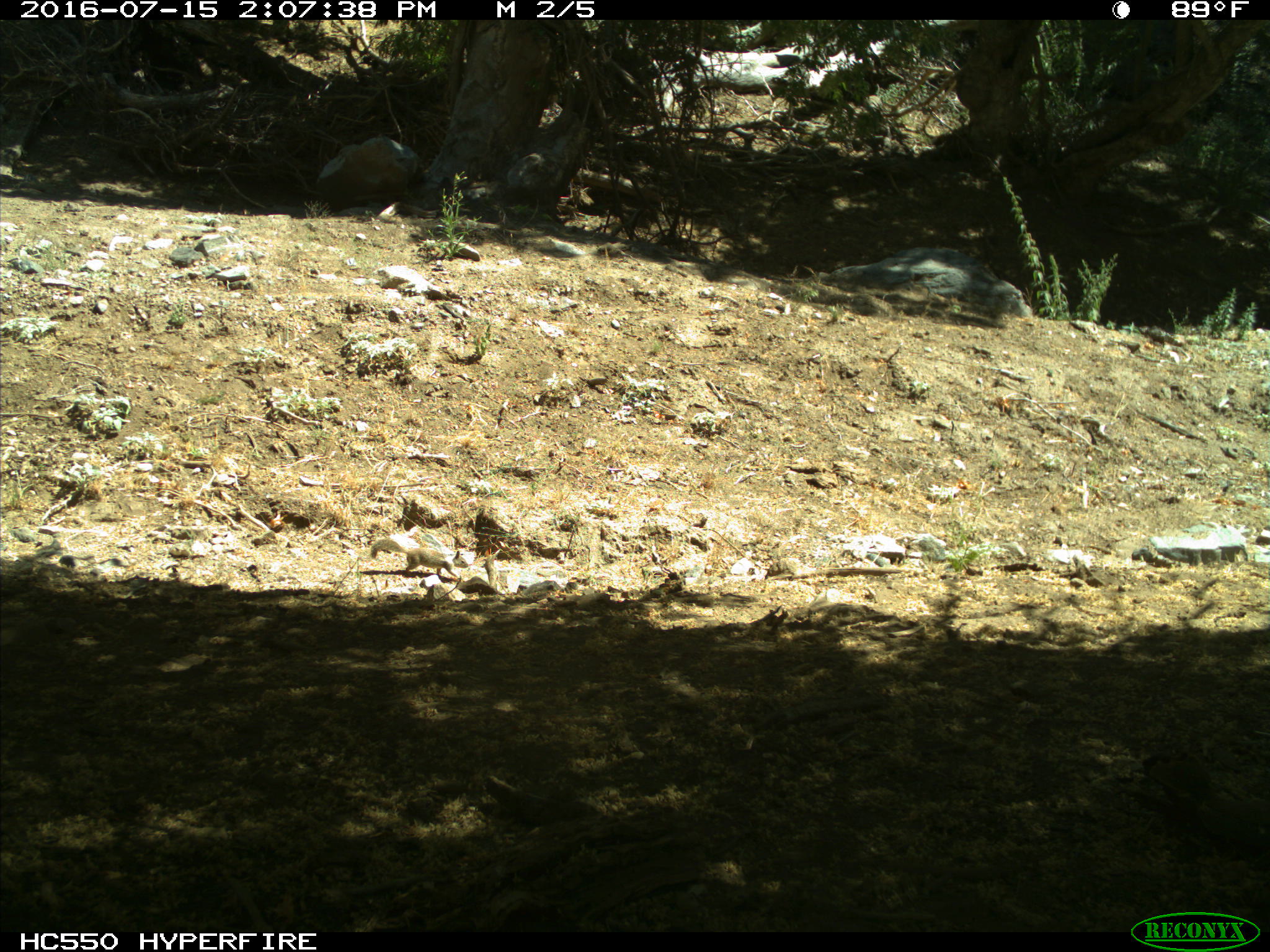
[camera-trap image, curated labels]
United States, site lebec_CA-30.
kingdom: Animalia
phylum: Chordata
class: Mammalia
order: Rodentia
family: Sciuridae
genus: Otospermophilus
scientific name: Otospermophilus beecheyi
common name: california ground squirrel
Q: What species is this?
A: Otospermophilus beecheyi (california ground squirrel).